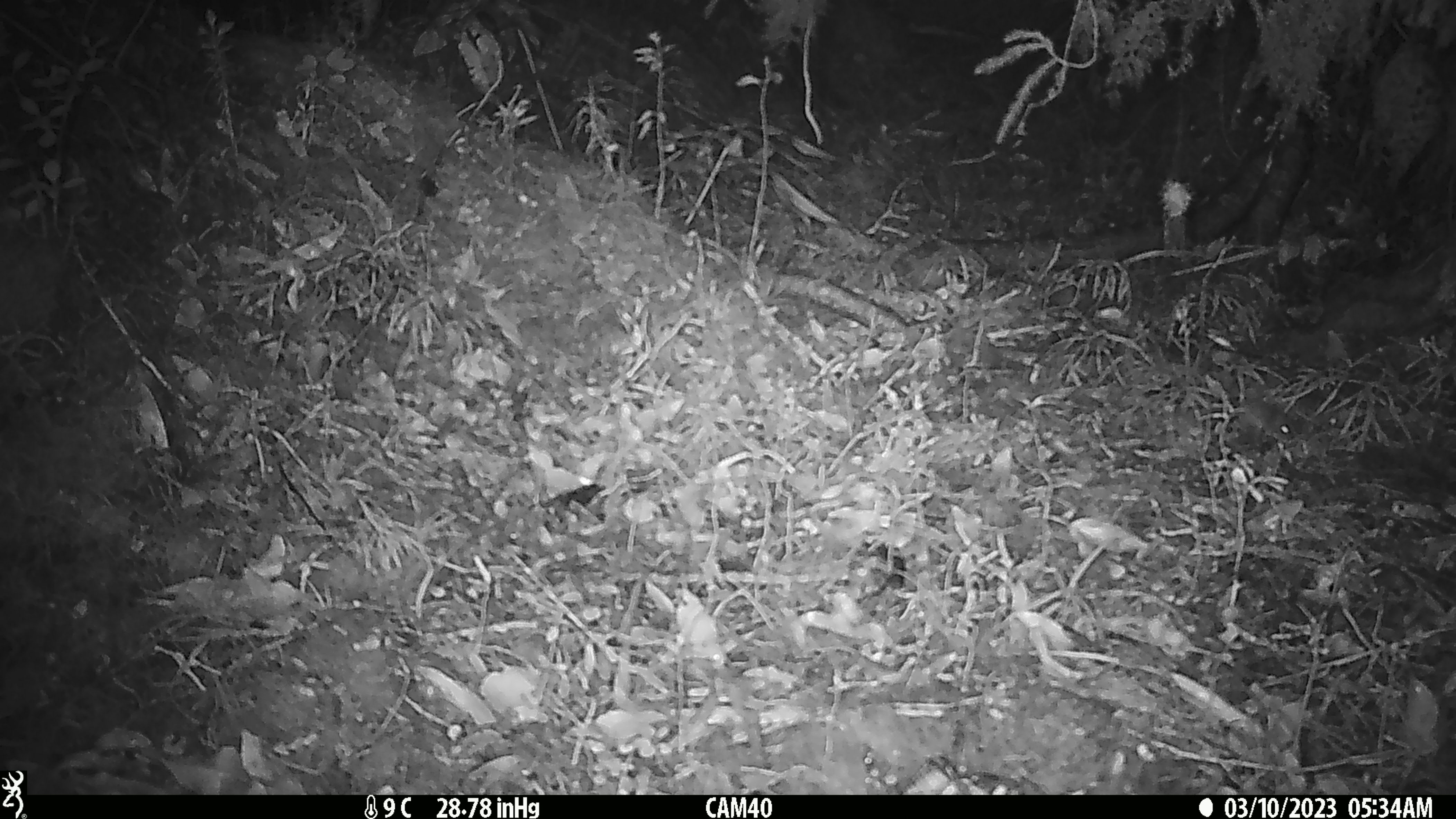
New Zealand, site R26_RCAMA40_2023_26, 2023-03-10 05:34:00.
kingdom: Animalia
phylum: Chordata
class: Mammalia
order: Rodentia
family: Muridae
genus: Mus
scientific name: Mus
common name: mouse